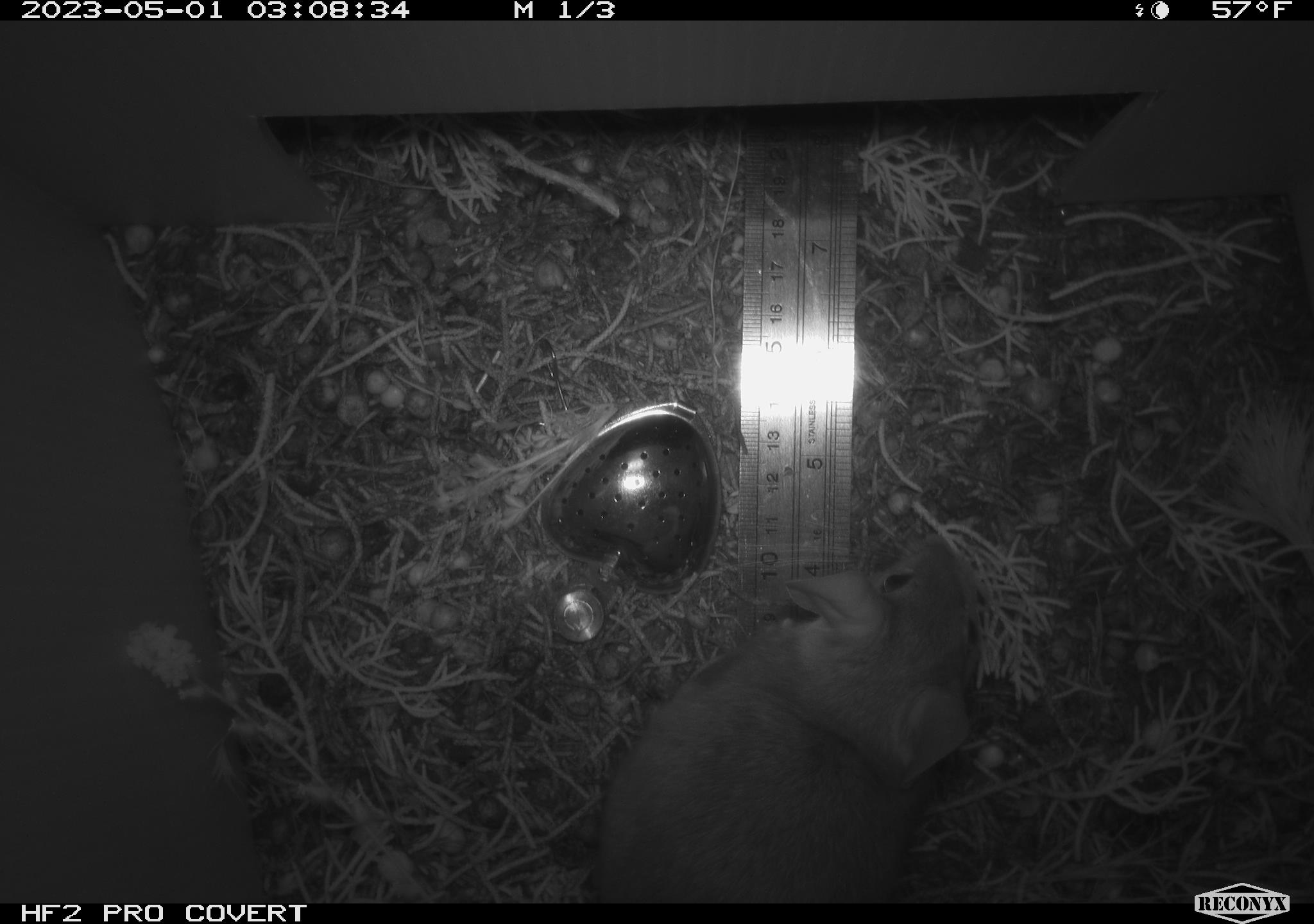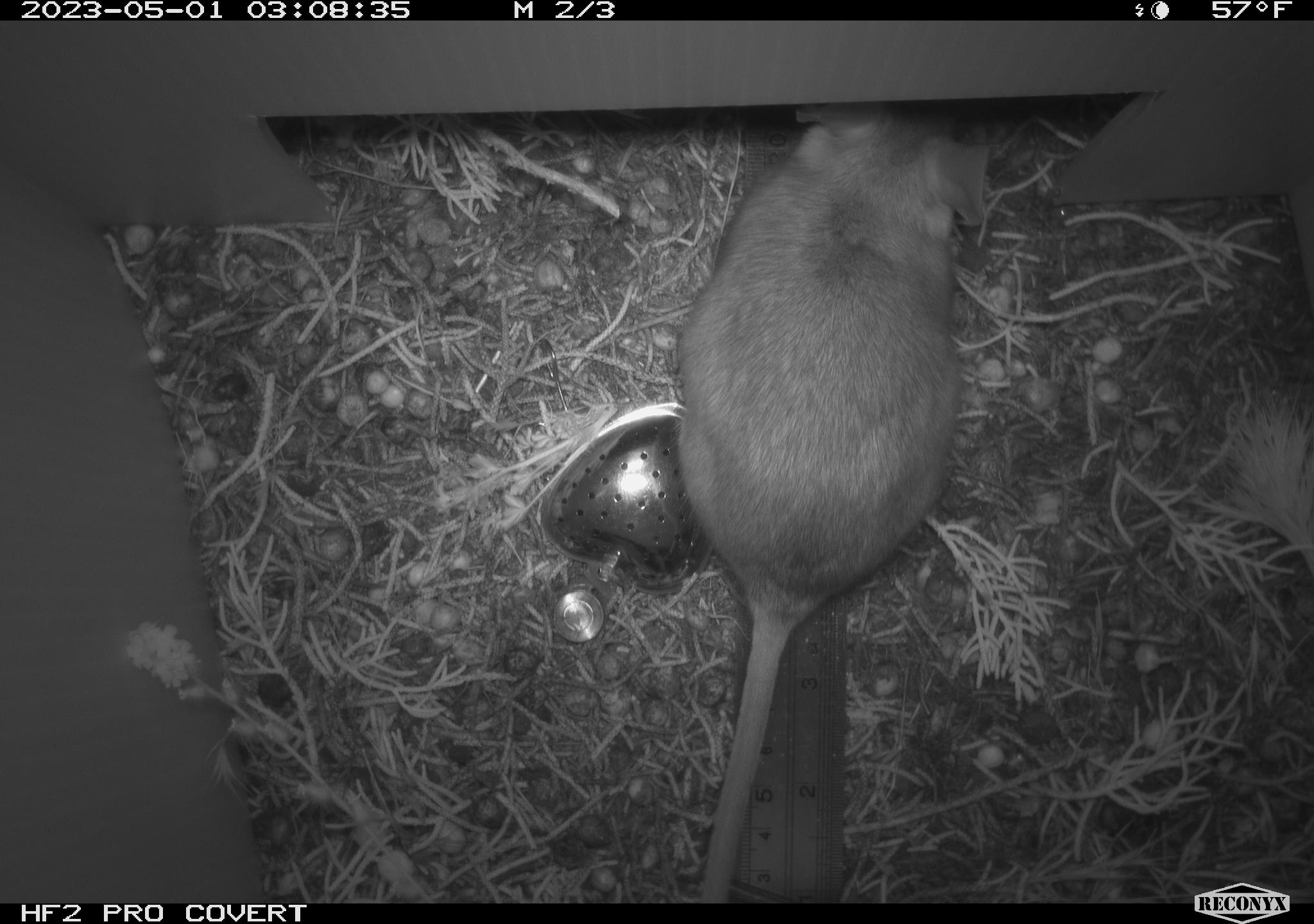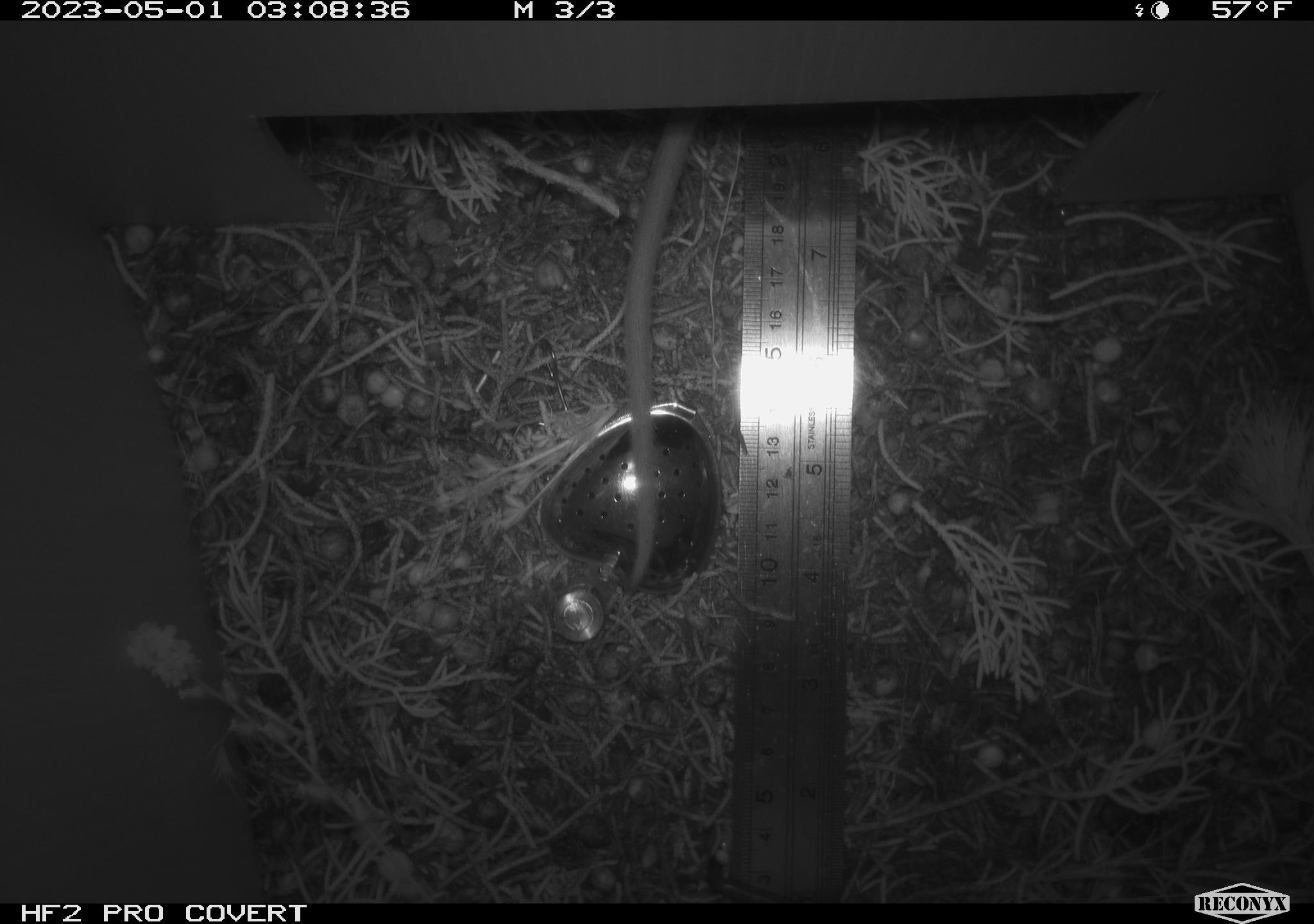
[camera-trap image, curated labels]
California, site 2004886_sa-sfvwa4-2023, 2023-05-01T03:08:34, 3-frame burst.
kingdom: Animalia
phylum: Chordata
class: Mammalia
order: Lagomorpha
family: Leporidae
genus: Sylvilagus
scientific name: Sylvilagus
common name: cottontail rabbits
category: sylvilagus species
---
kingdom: Animalia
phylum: Chordata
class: Mammalia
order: Rodentia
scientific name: Rodentia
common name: mouse species